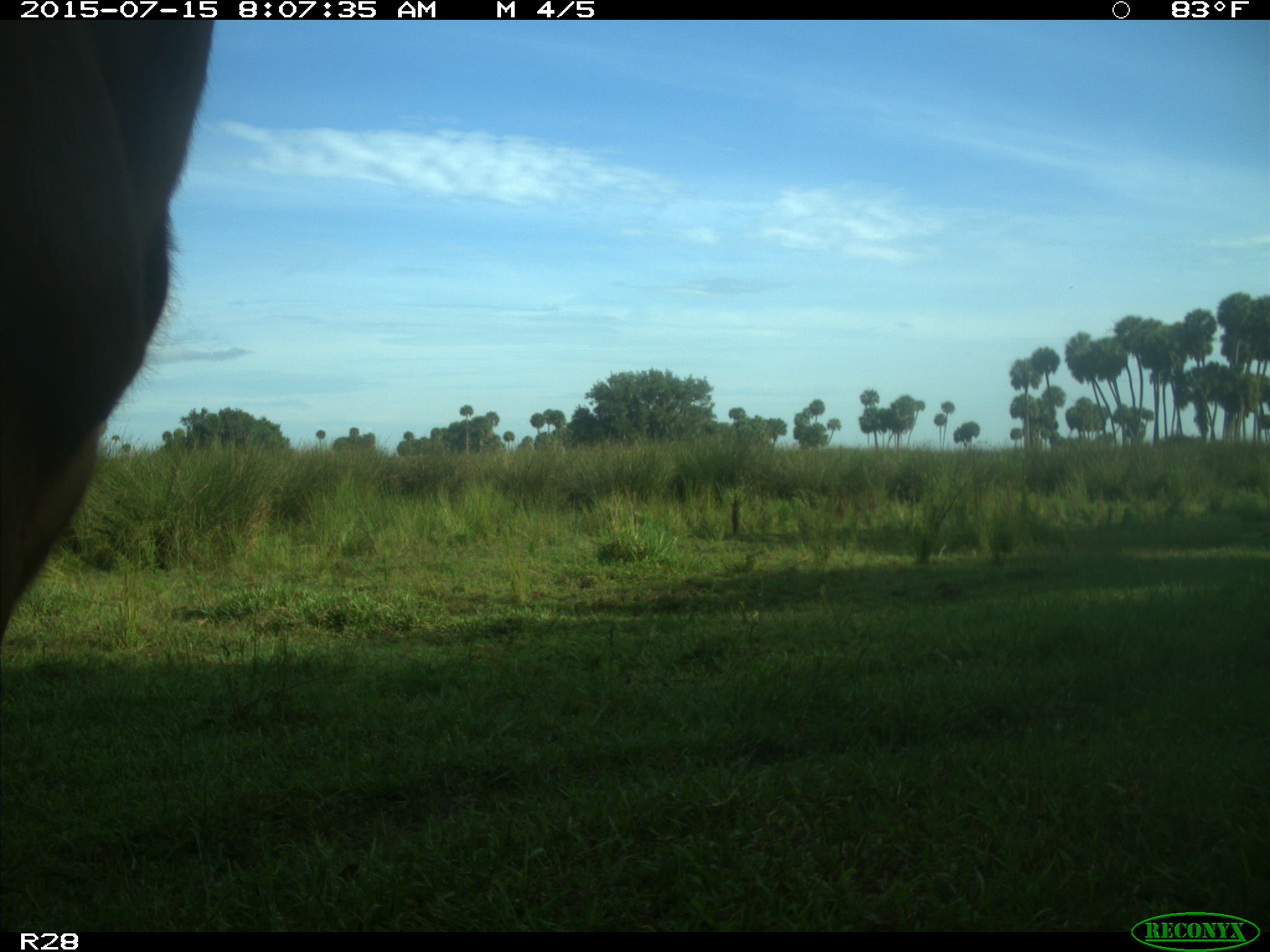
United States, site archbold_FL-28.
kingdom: Animalia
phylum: Chordata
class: Mammalia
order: Artiodactyla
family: Bovidae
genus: Bos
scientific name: Bos taurus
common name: domestic cow